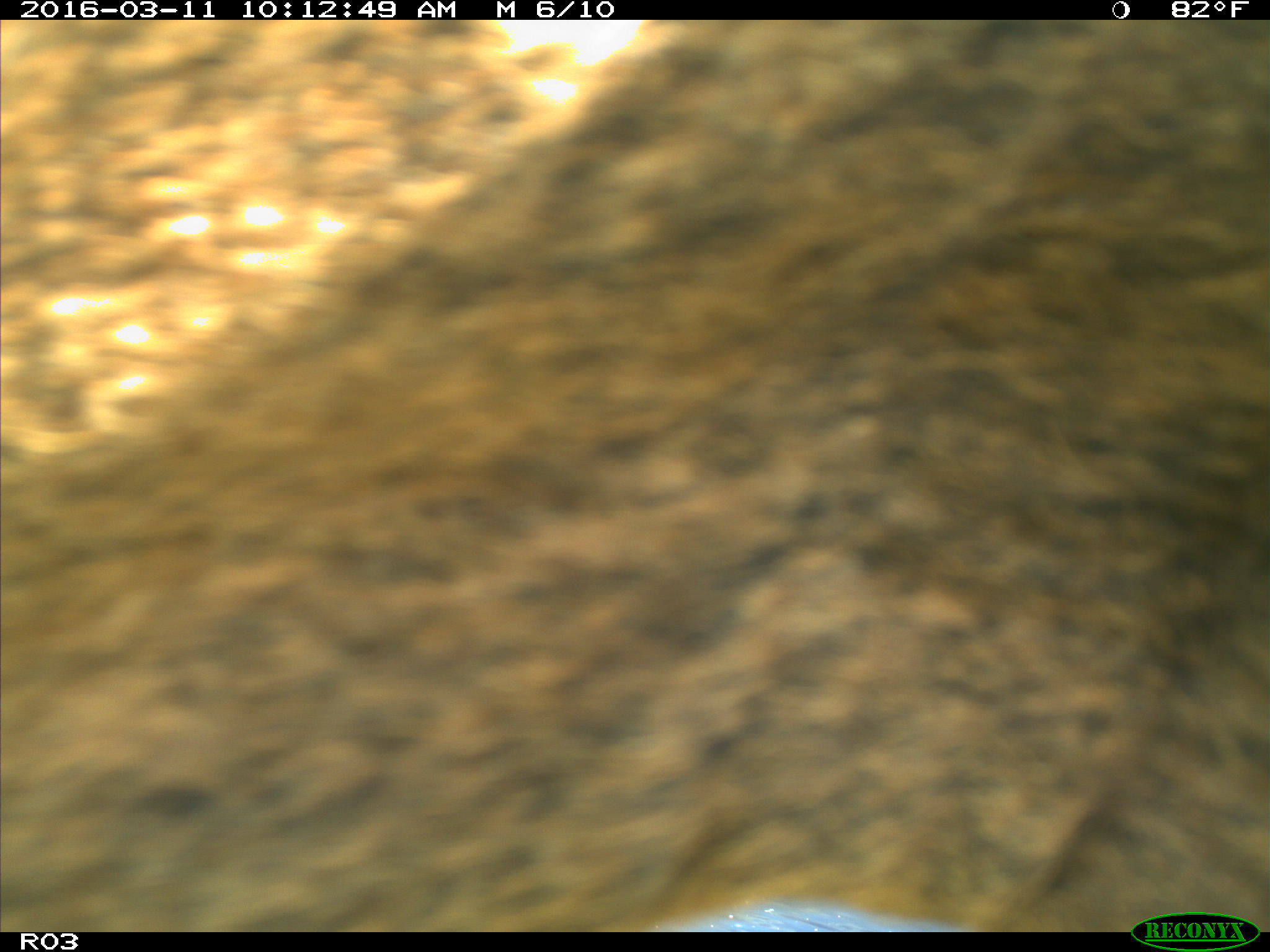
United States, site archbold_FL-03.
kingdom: Animalia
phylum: Chordata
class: Mammalia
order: Artiodactyla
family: Bovidae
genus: Bos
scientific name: Bos taurus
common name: domestic cow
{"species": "Bos taurus (domestic cow)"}